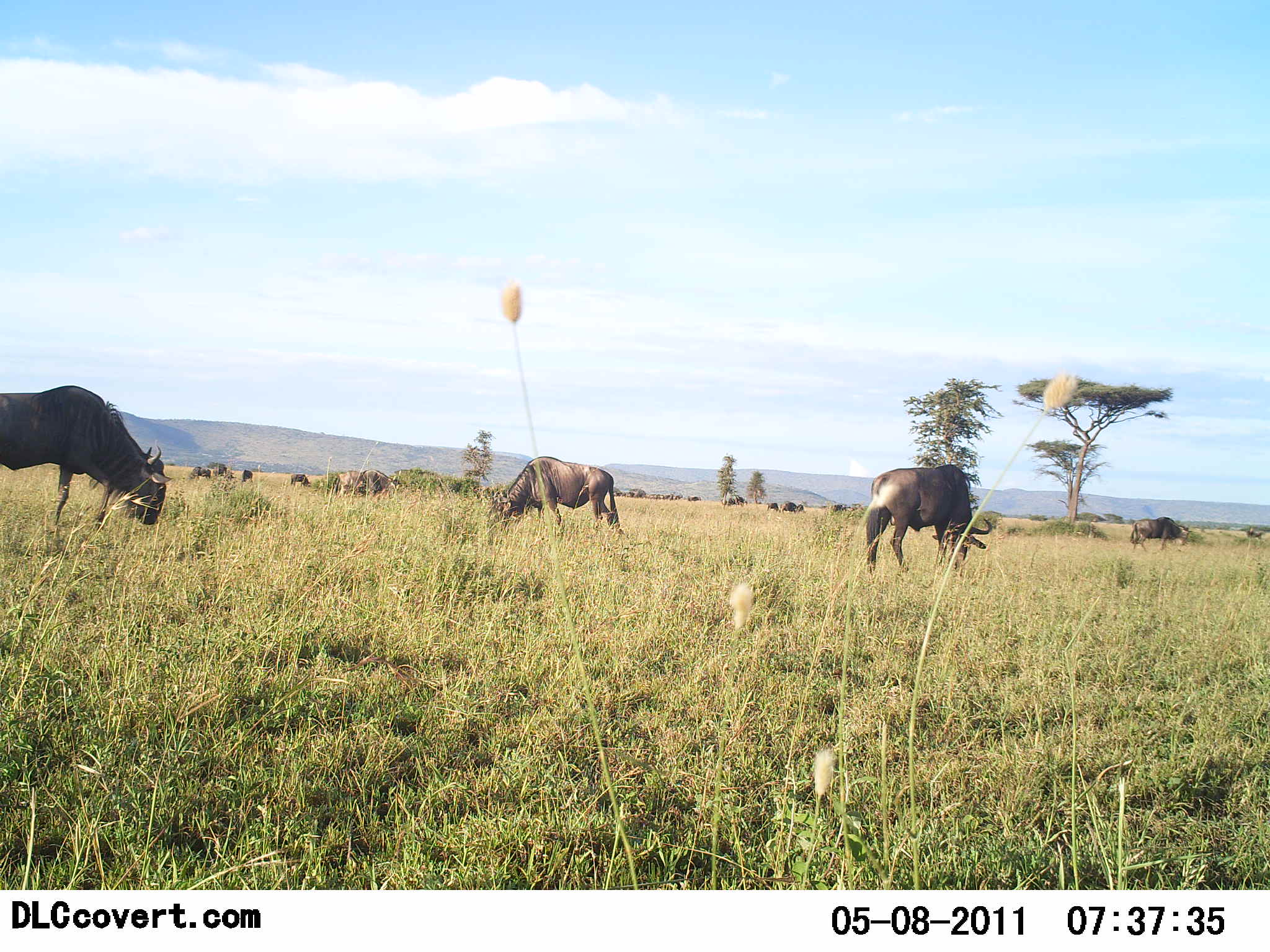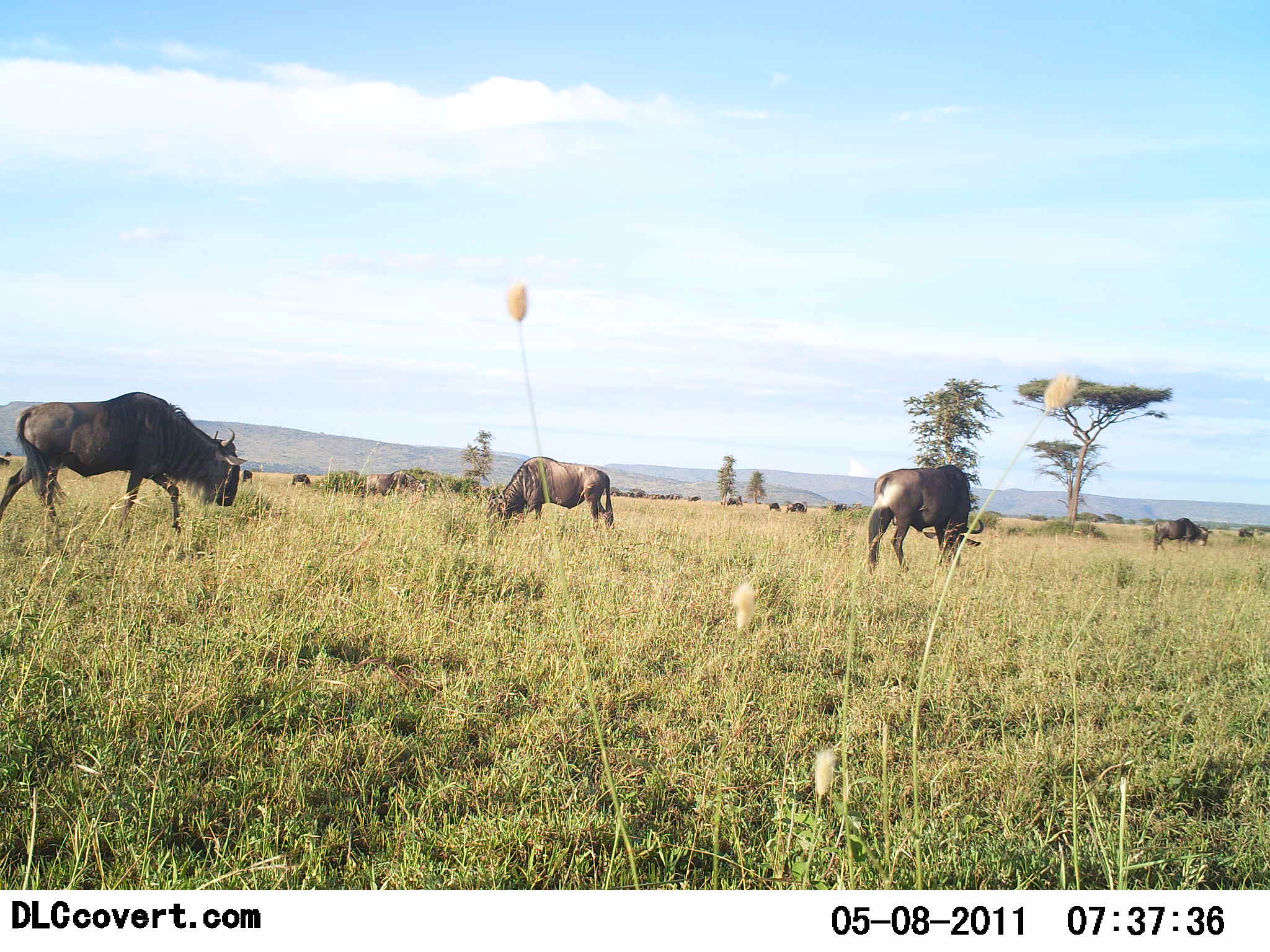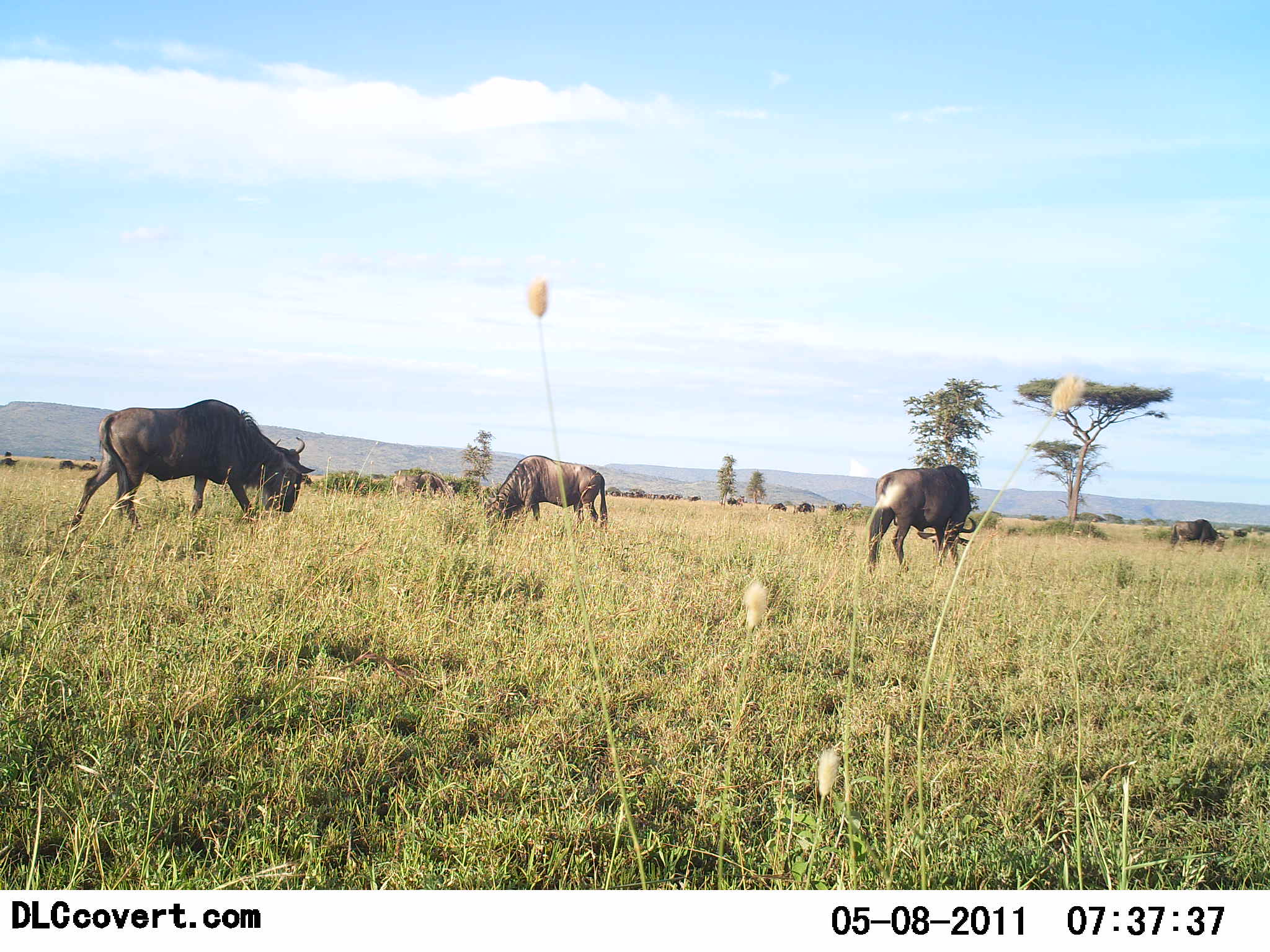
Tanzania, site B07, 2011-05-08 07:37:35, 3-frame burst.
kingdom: Animalia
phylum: Chordata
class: Mammalia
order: Artiodactyla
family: Bovidae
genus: Connochaetes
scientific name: Connochaetes taurinus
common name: blue wildebeest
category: wildebeest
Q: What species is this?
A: Wildebeest (blue wildebeest) (Connochaetes taurinus).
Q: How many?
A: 11-50.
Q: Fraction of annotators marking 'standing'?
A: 46%.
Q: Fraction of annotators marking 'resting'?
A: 0%.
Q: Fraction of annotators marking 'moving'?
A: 54%.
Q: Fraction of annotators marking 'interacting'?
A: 0%.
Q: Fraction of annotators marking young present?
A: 0%.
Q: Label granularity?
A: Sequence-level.